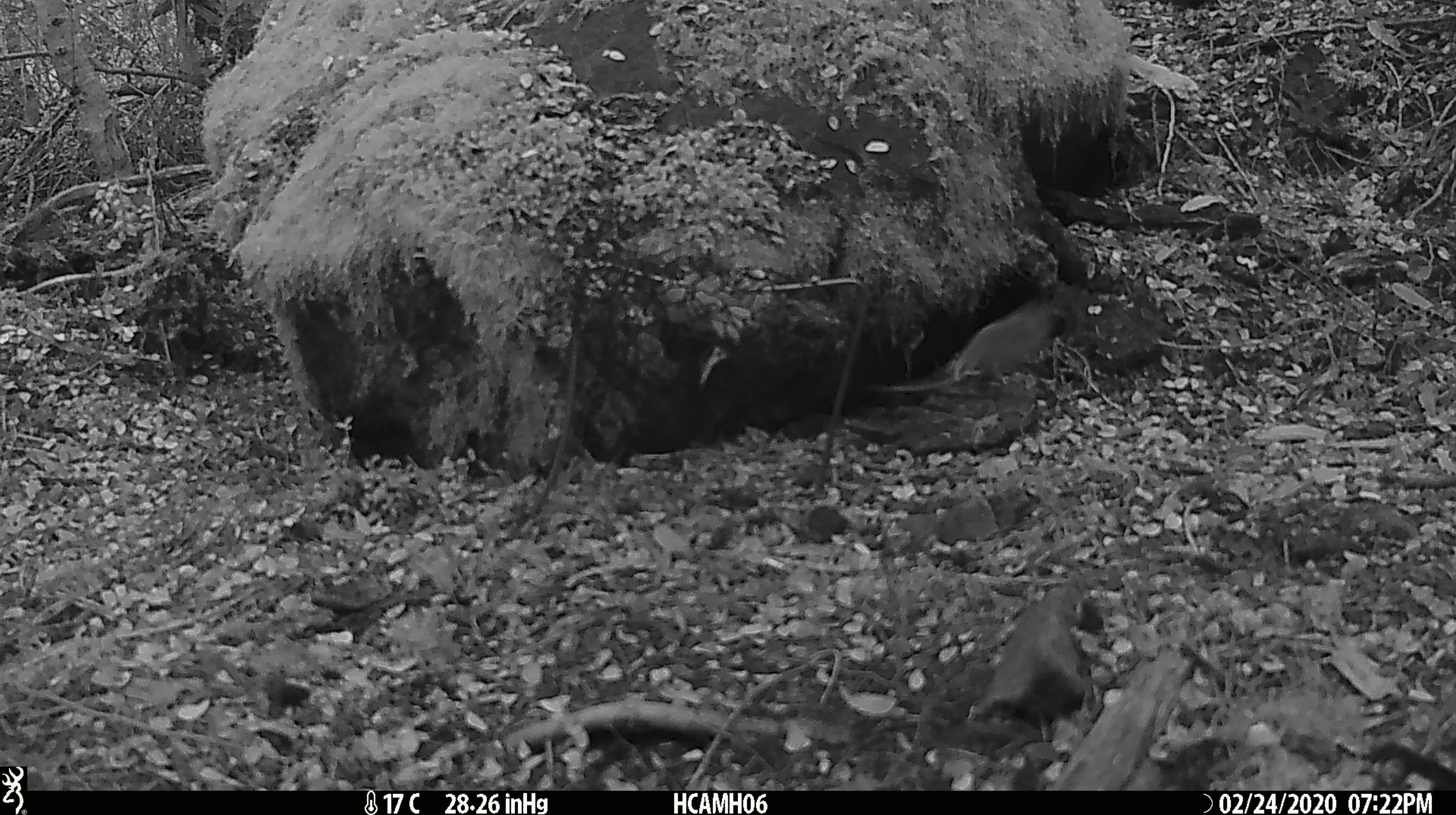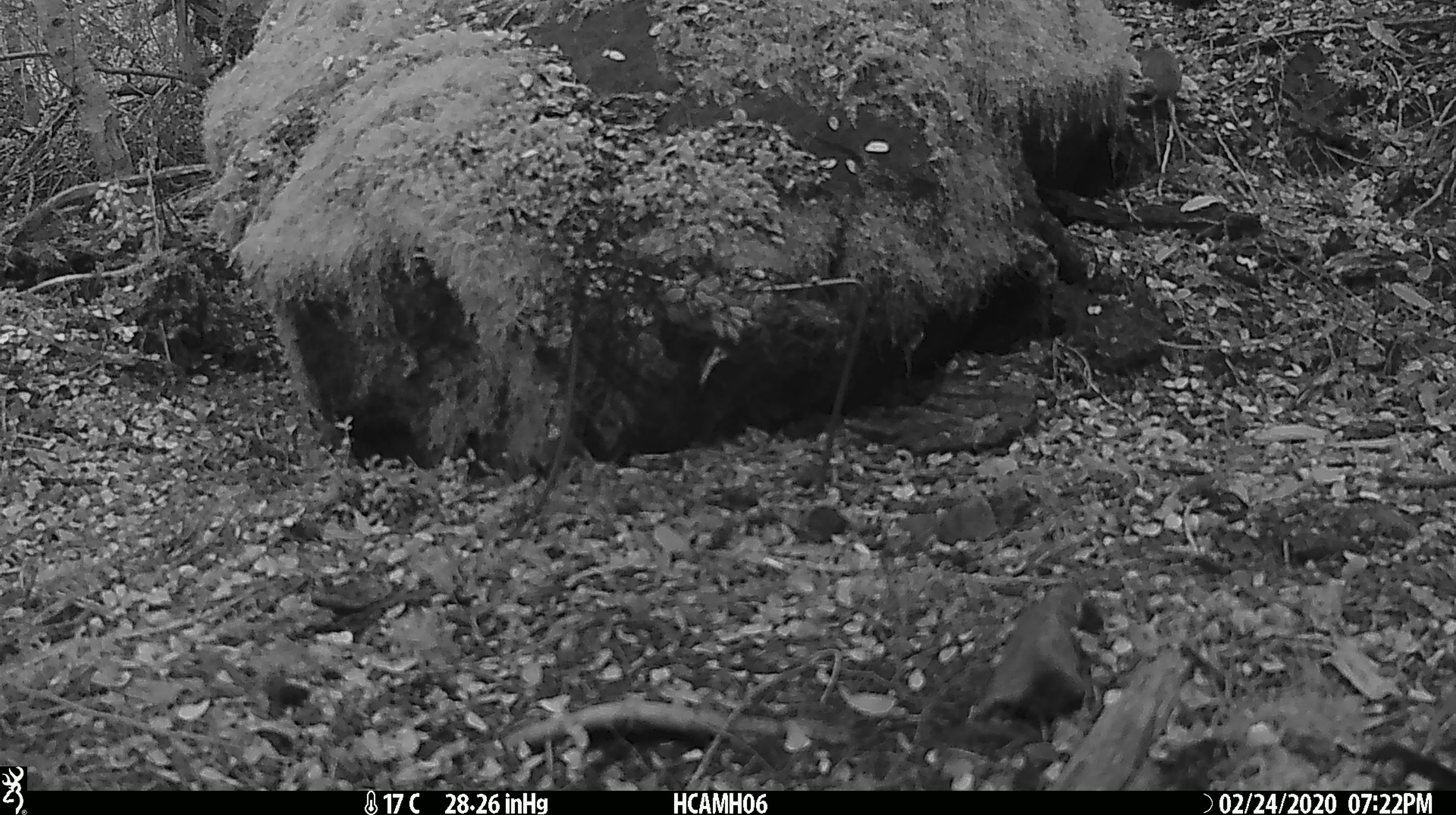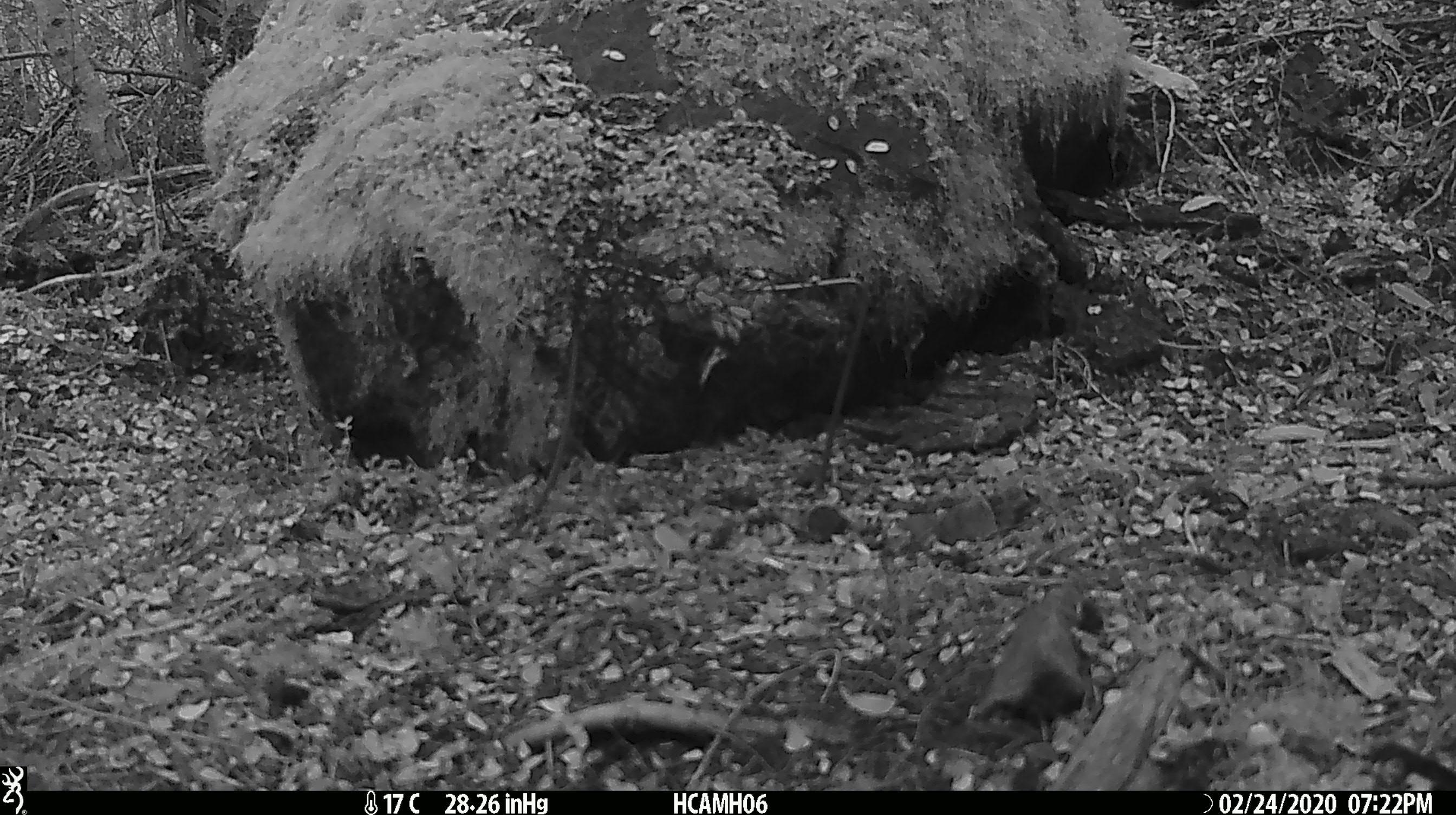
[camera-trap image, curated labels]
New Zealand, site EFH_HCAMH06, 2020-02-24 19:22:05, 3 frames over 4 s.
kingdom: Animalia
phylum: Chordata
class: Mammalia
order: Rodentia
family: Muridae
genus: Mus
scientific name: Mus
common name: mouse